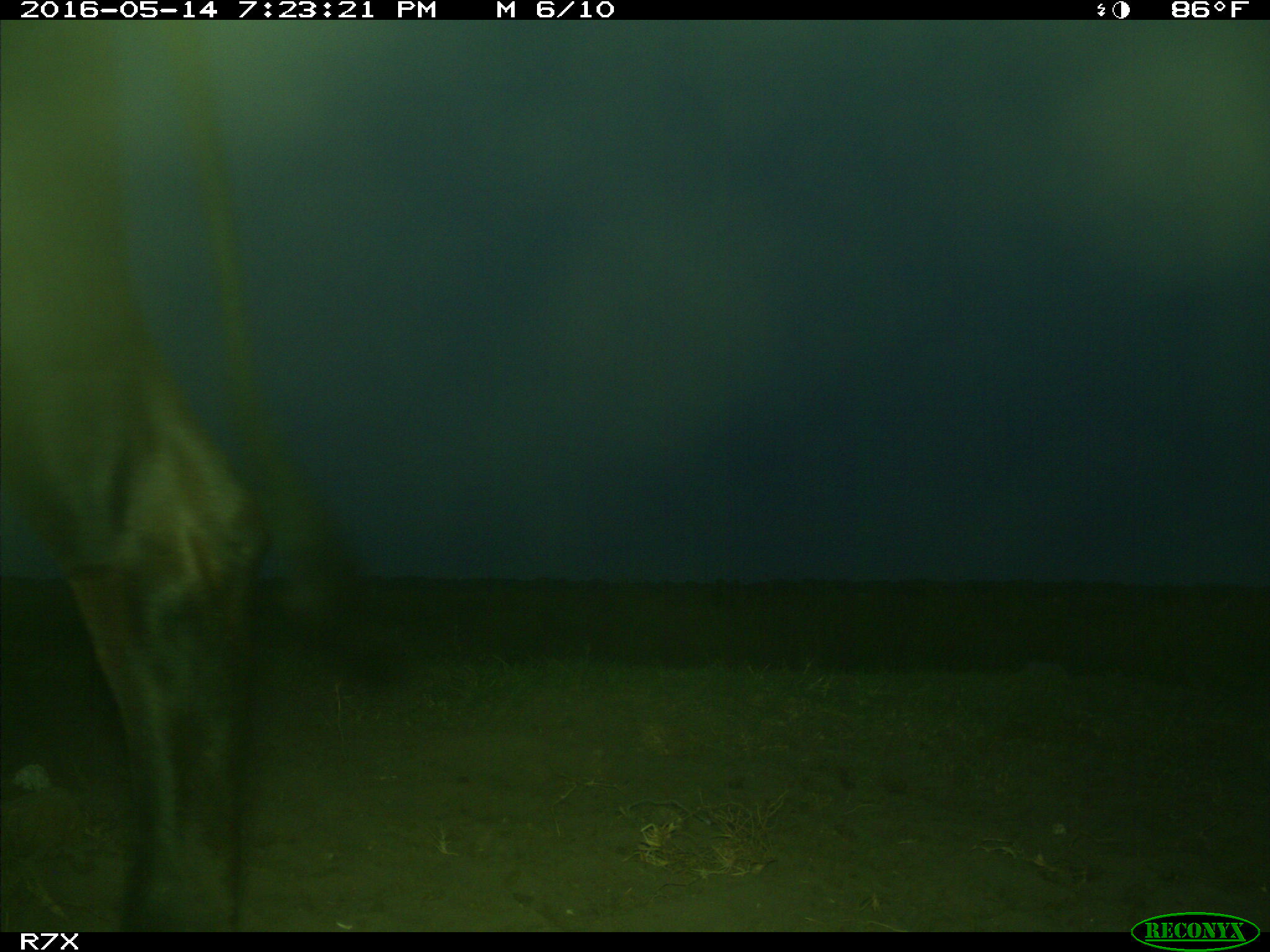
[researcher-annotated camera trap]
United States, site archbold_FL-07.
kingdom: Animalia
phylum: Chordata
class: Mammalia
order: Artiodactyla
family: Bovidae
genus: Bos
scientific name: Bos taurus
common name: domestic cow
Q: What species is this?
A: Bos taurus (domestic cow).